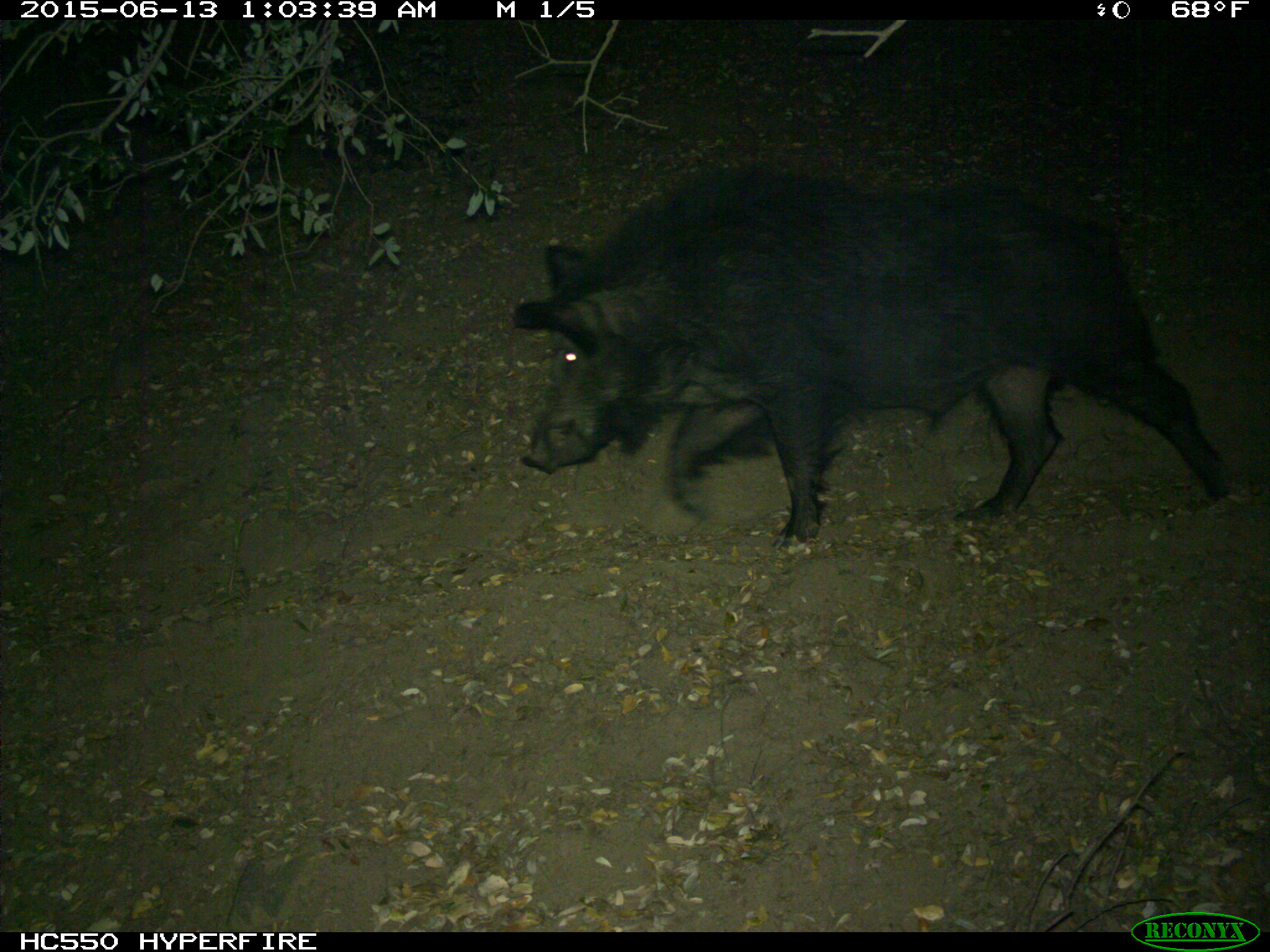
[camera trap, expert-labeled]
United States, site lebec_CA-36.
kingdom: Animalia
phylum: Chordata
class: Mammalia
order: Artiodactyla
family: Suidae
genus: Sus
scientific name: Sus scrofa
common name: wild boar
Sus scrofa (wild boar).